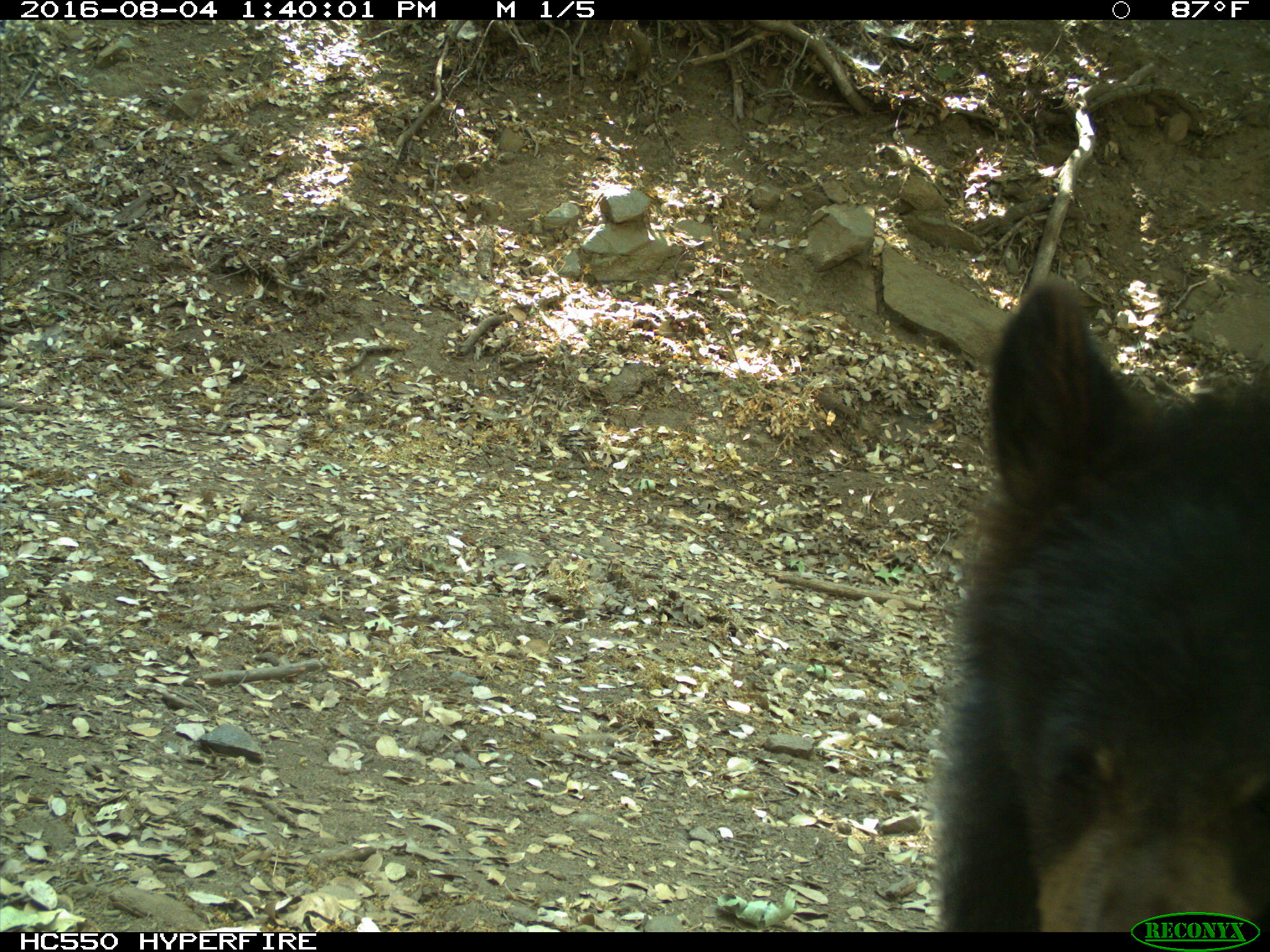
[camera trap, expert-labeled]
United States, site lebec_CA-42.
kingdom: Animalia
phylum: Chordata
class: Mammalia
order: Carnivora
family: Ursidae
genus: Ursus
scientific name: Ursus americanus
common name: american black bear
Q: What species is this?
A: Ursus americanus (american black bear).